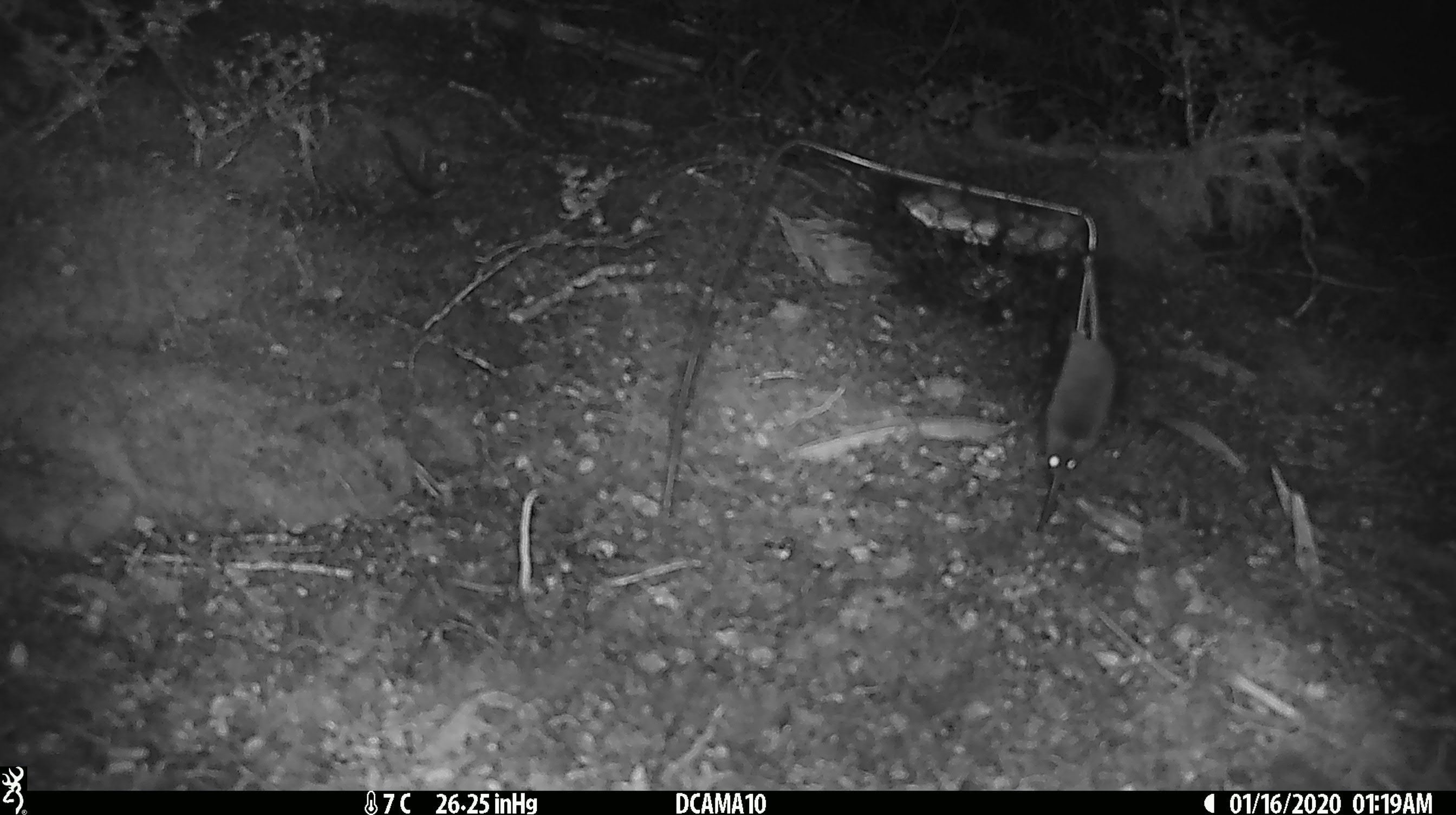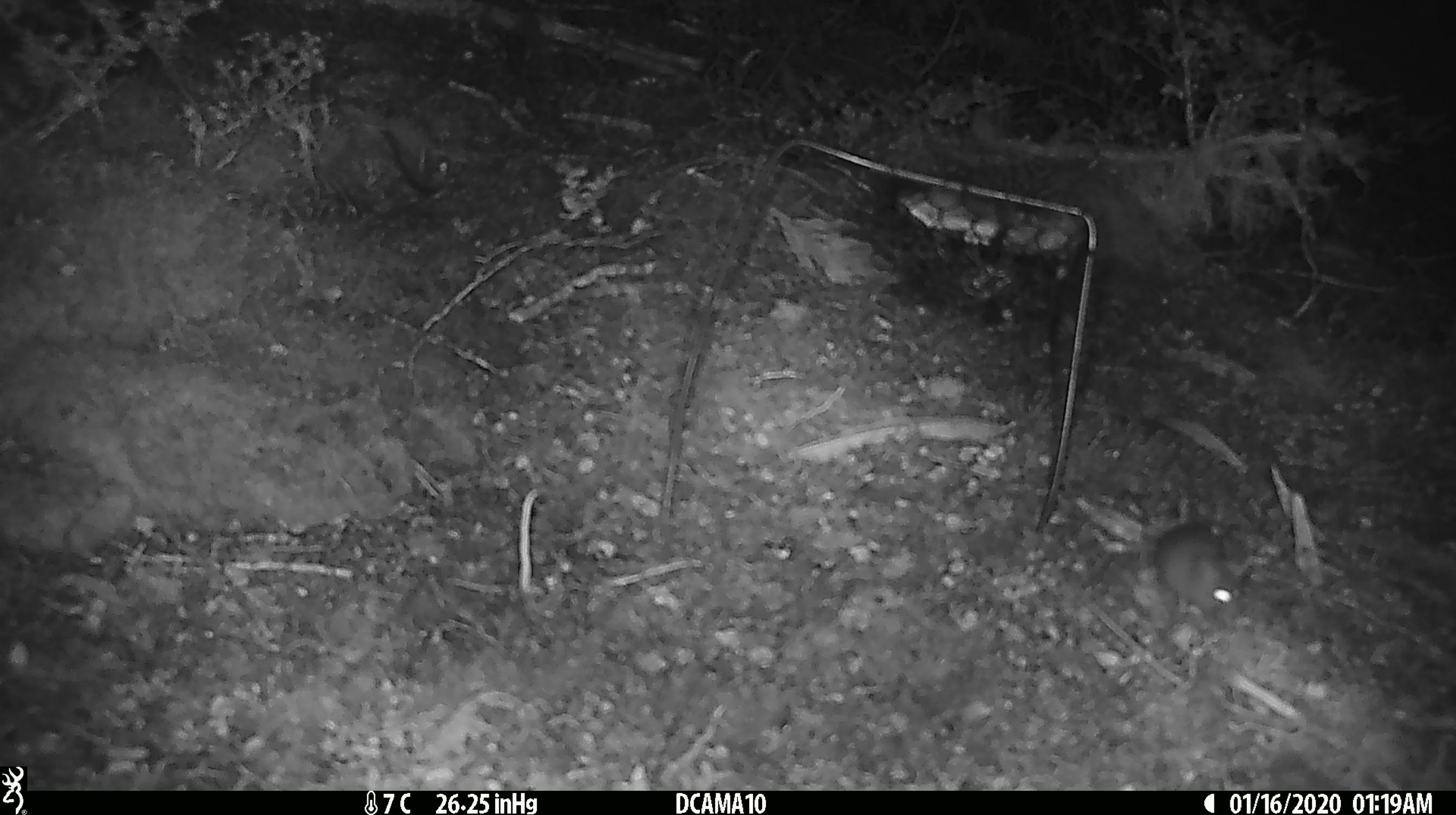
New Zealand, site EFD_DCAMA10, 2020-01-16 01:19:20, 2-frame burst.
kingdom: Animalia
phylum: Chordata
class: Mammalia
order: Rodentia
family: Muridae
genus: Mus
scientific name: Mus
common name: mouse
Mouse (Mus).